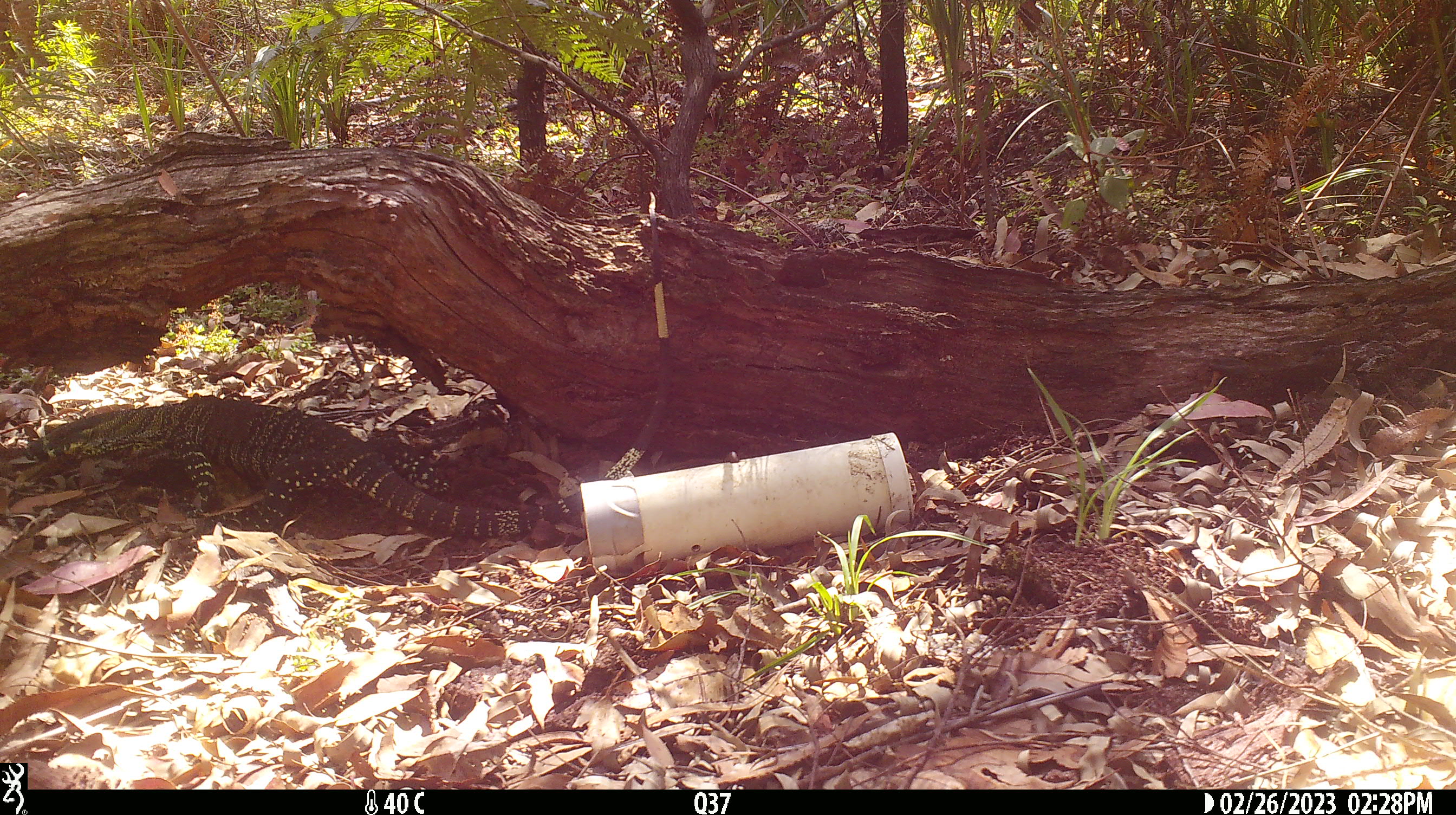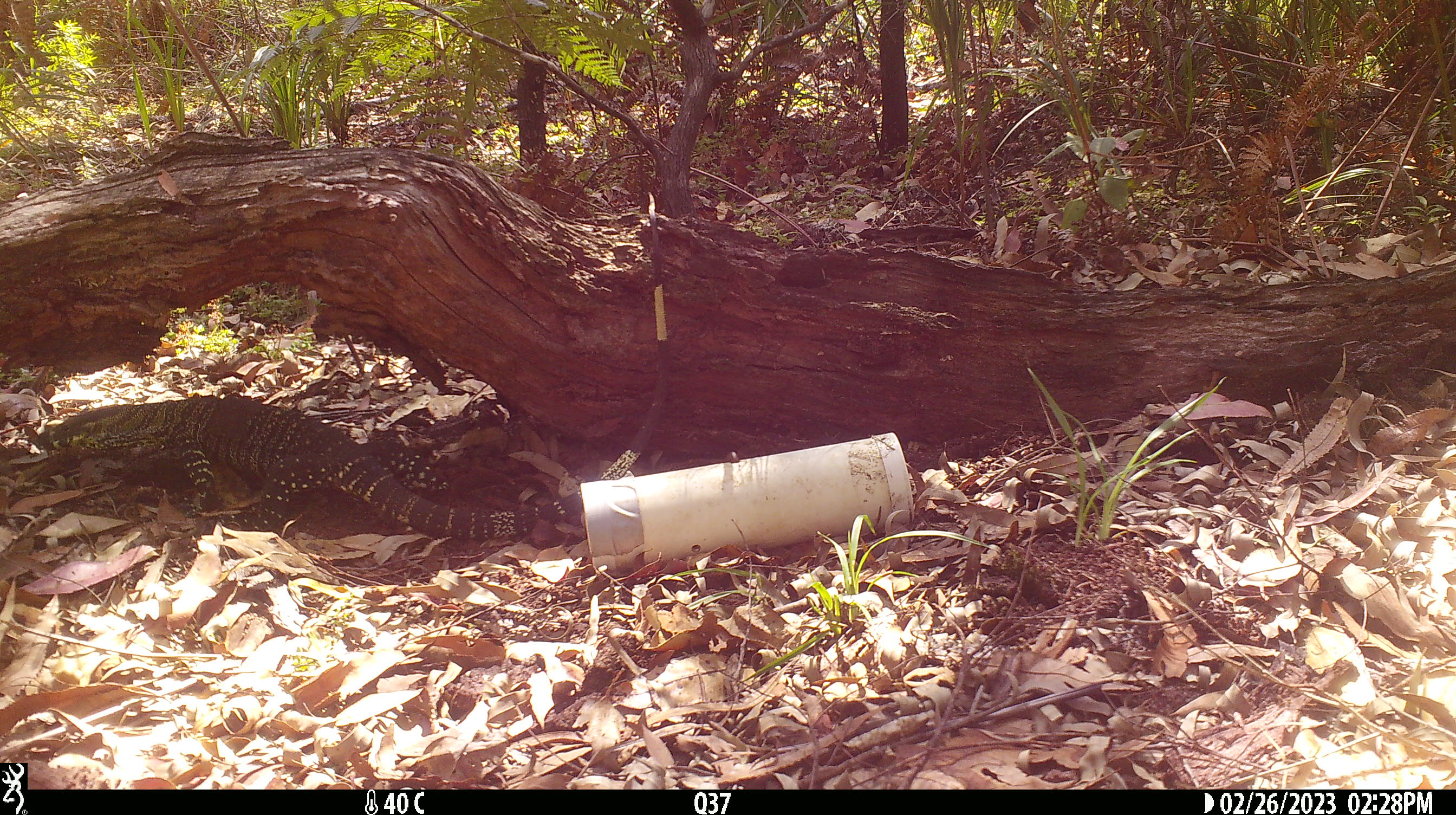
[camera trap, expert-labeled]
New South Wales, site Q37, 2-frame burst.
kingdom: Animalia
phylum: Chordata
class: Reptilia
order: Squamata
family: Varanidae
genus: Varanus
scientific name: Varanus varius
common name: lace monitor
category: goanna